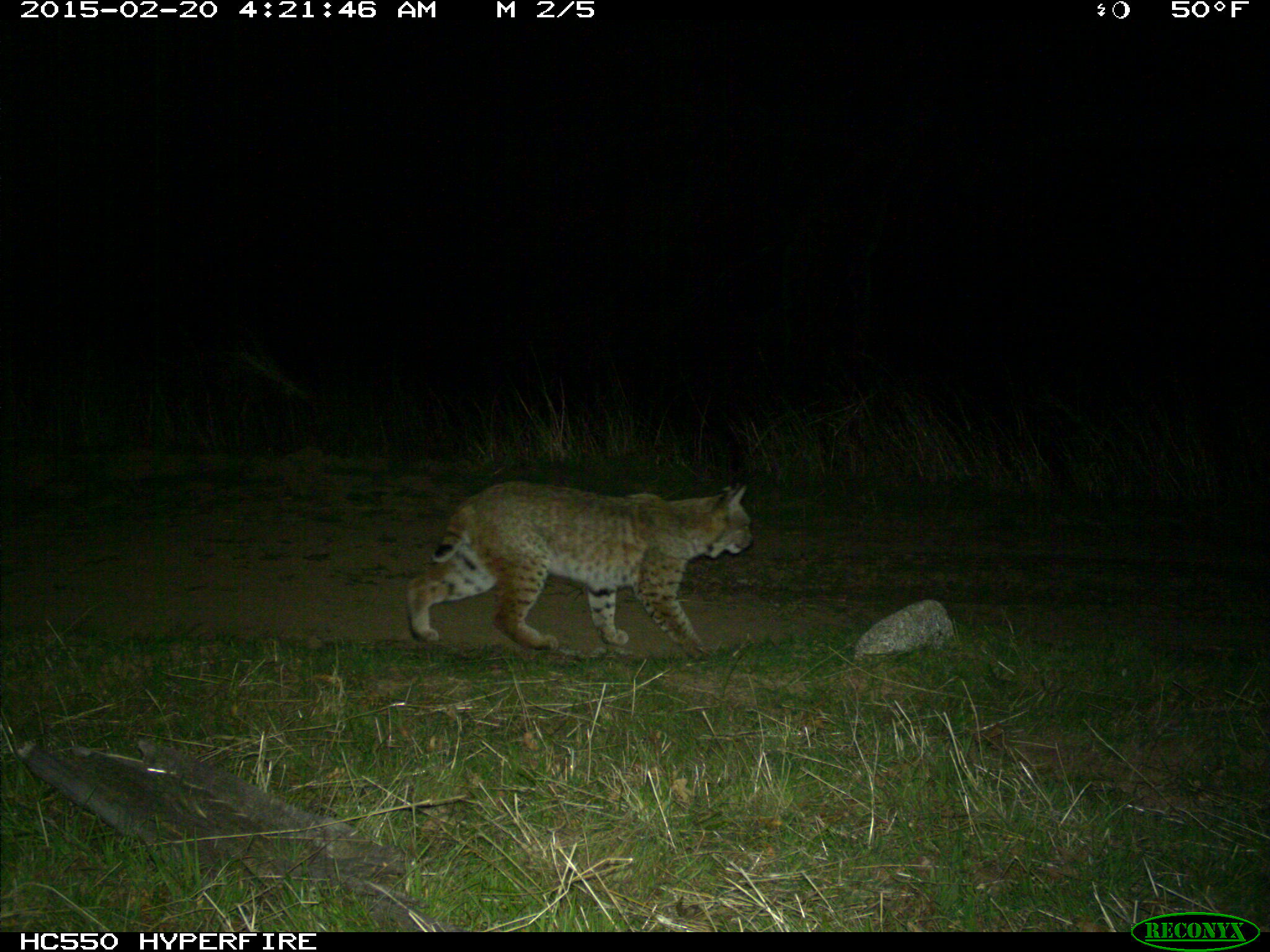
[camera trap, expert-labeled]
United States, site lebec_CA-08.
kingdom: Animalia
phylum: Chordata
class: Mammalia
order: Carnivora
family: Felidae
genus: Lynx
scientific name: Lynx rufus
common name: bobcat